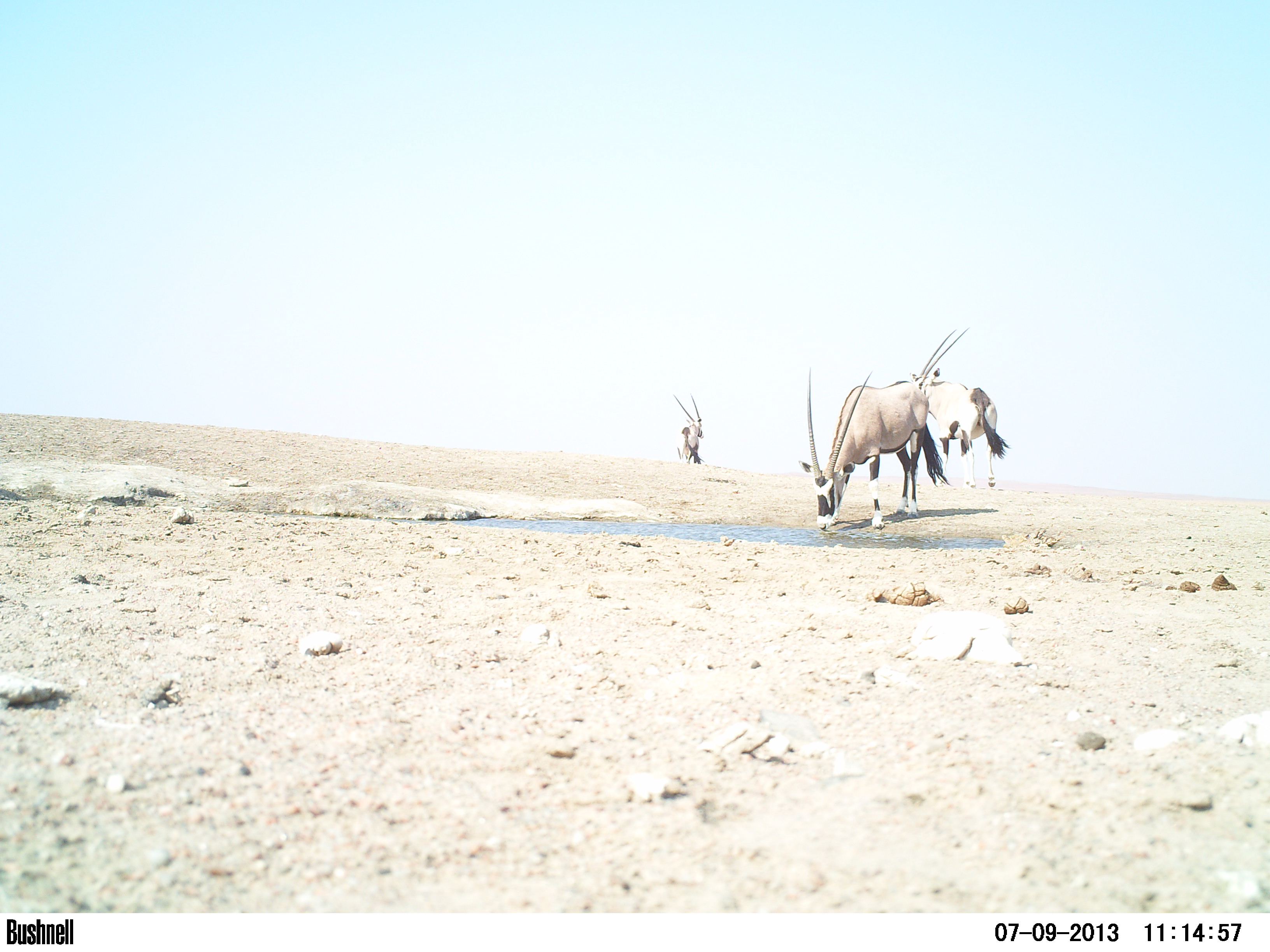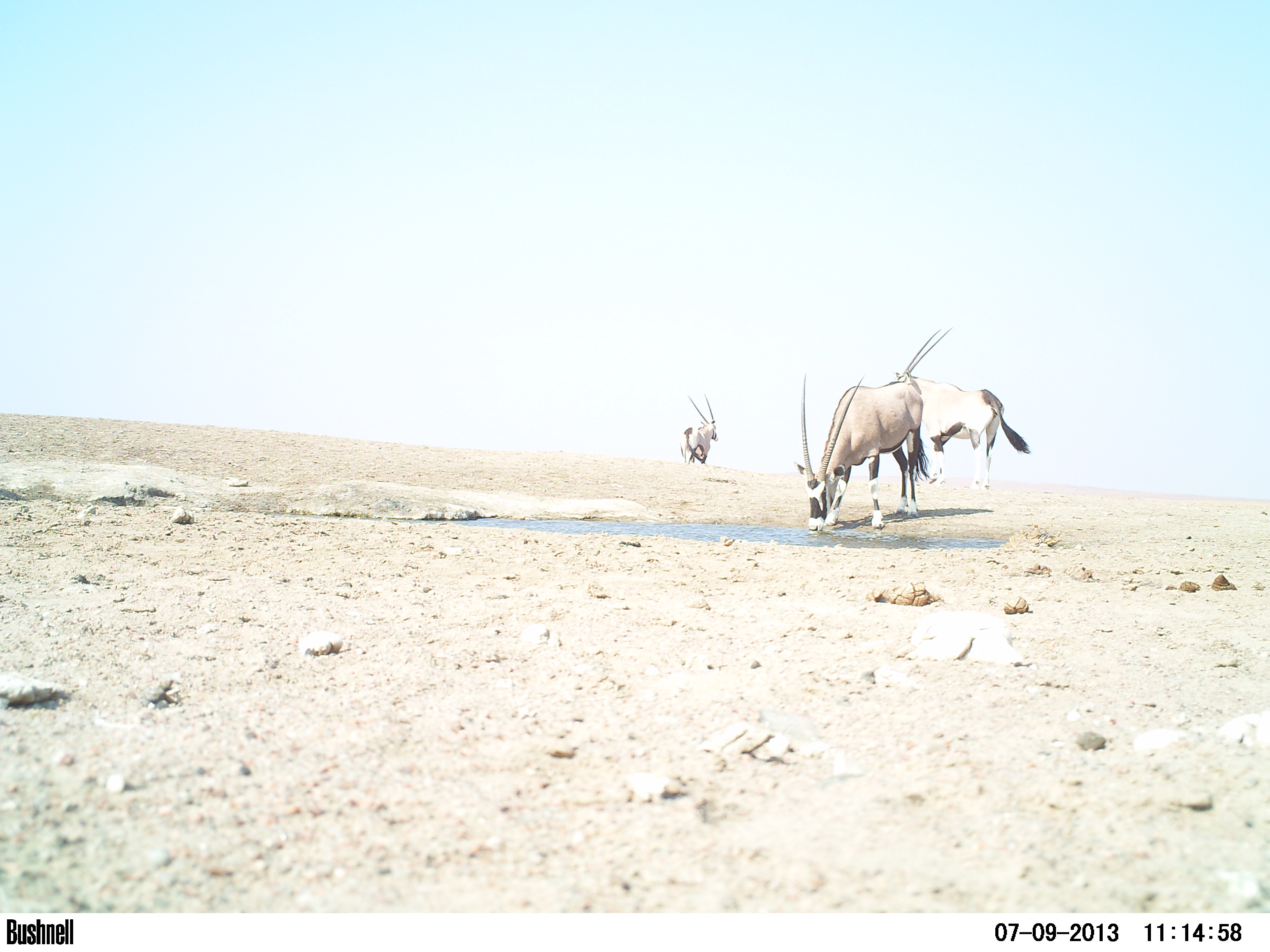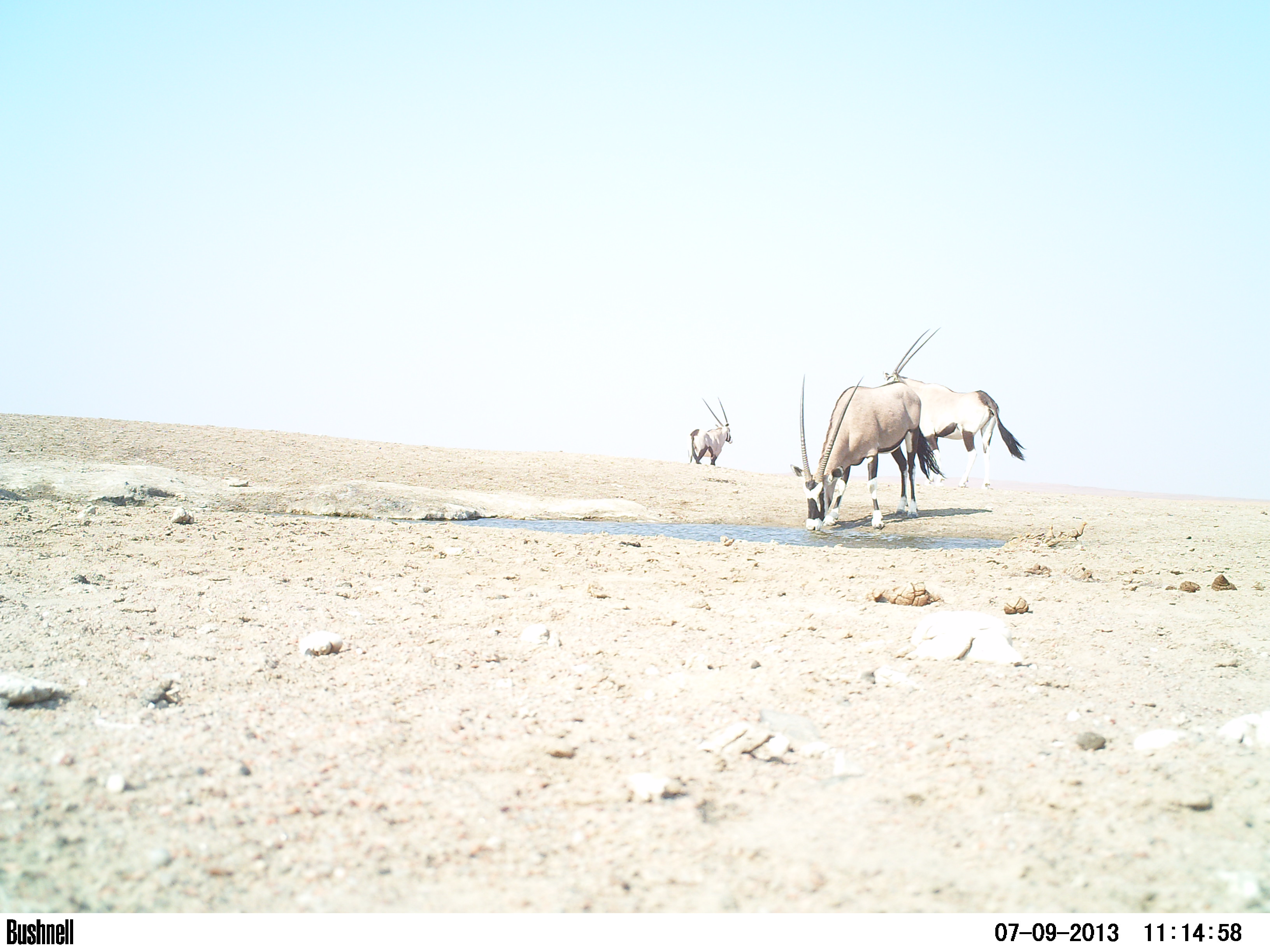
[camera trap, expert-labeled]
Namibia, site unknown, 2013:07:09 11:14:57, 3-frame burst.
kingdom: Animalia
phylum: Chordata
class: Mammalia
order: Artiodactyla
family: Bovidae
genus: Oryx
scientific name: Oryx gazella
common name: gemsbok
Oryx gazella (gemsbok).